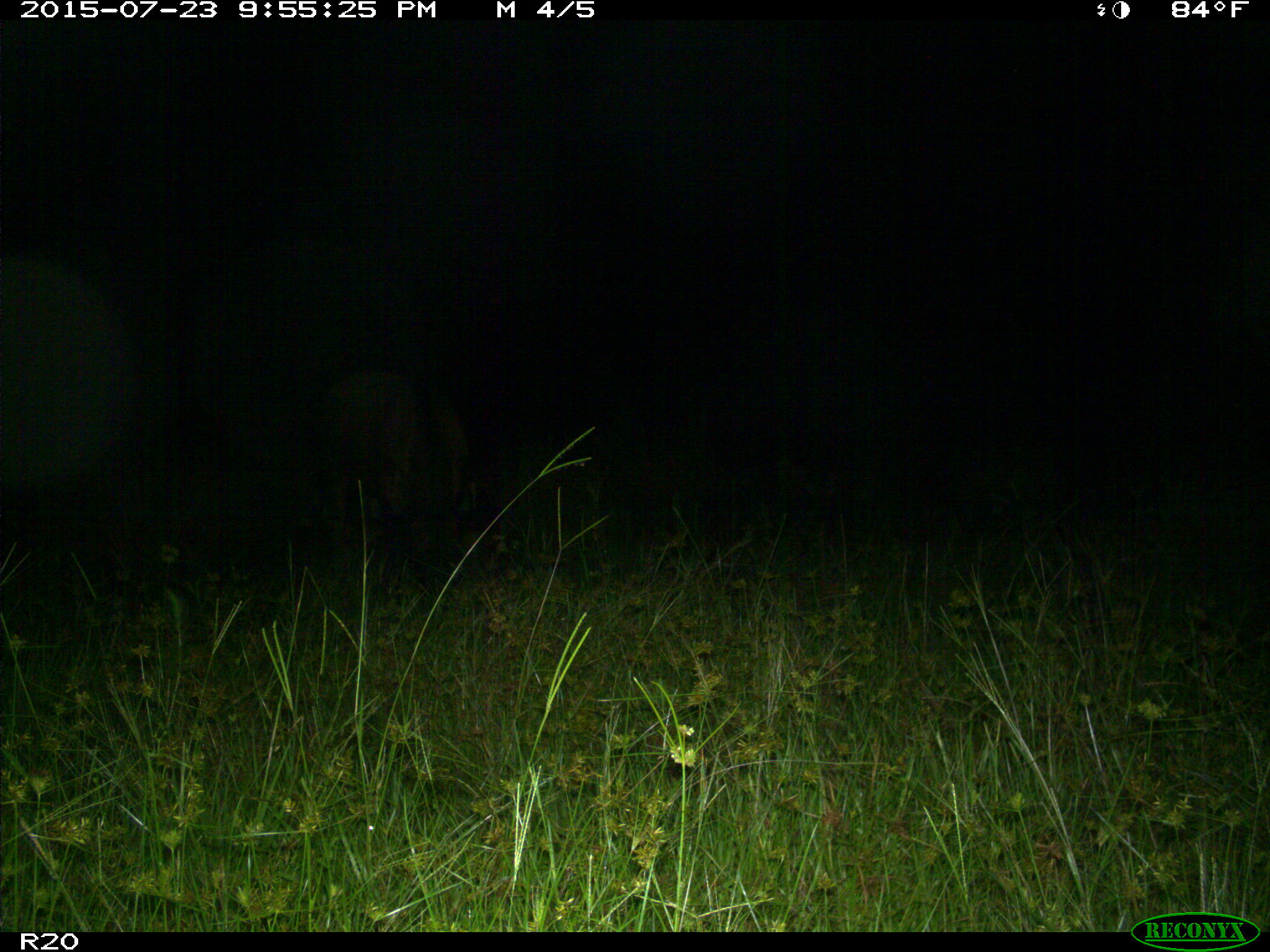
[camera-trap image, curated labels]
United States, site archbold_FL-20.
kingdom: Animalia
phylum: Chordata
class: Mammalia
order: Artiodactyla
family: Bovidae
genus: Bos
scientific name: Bos taurus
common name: domestic cow